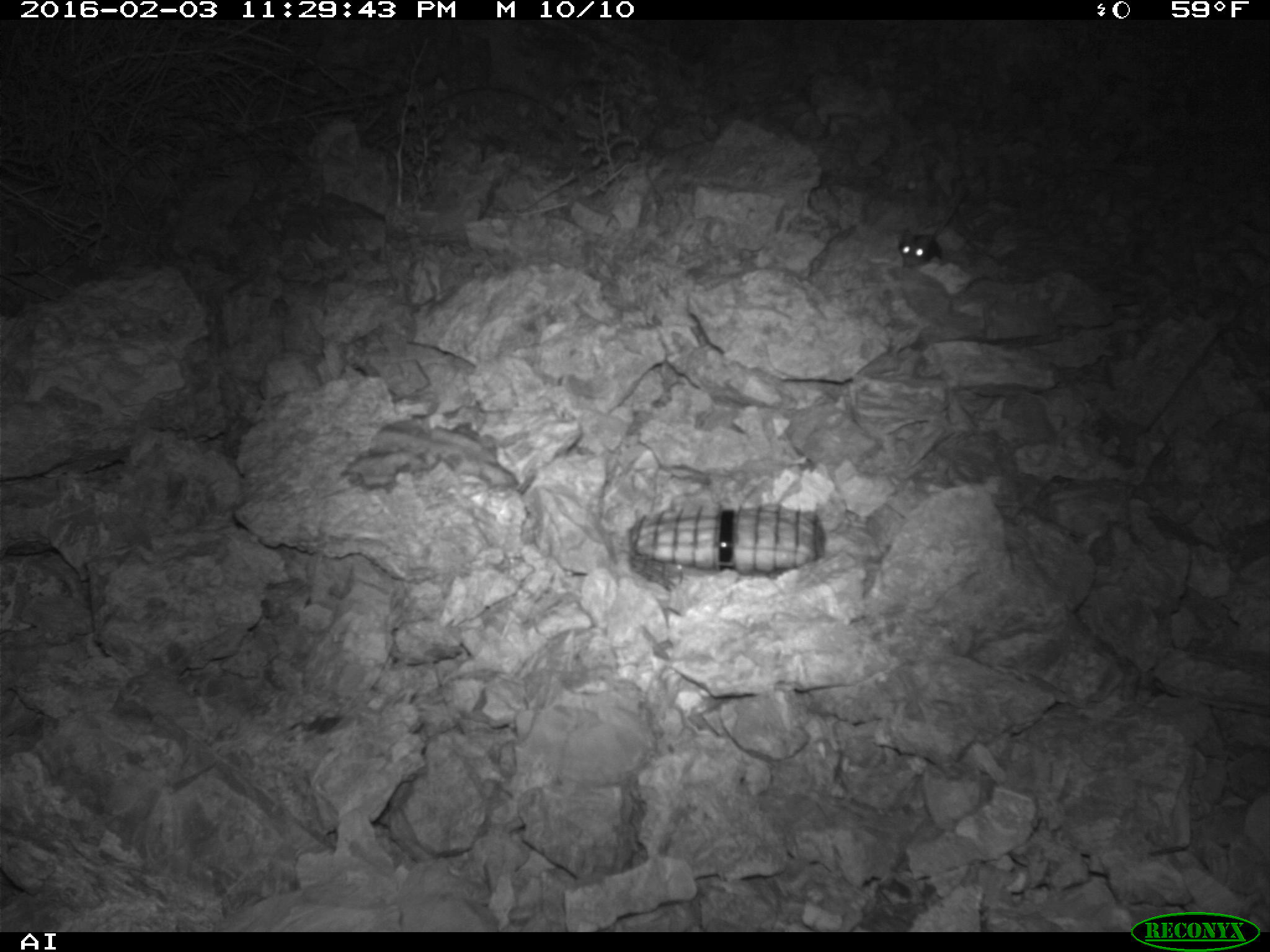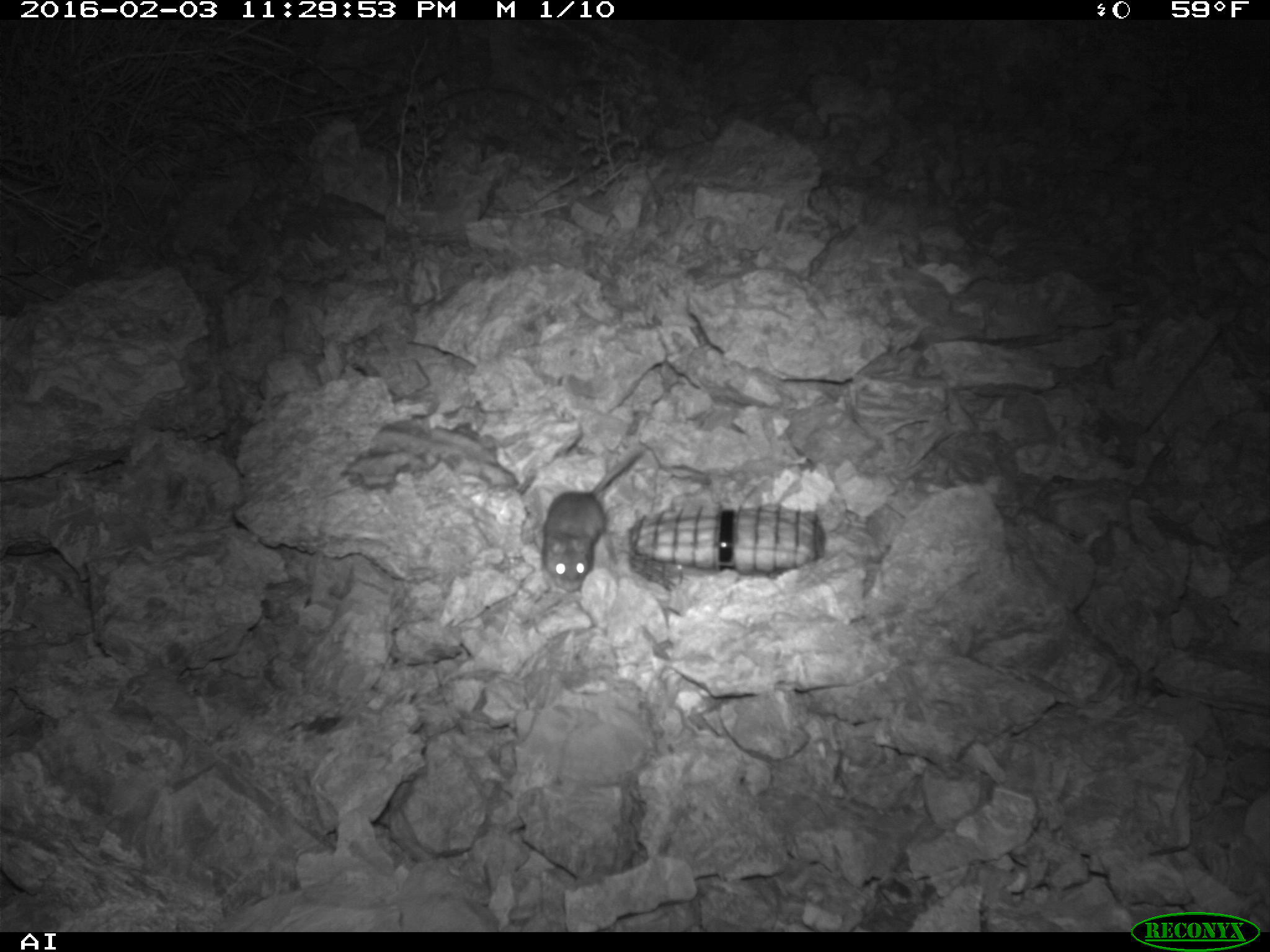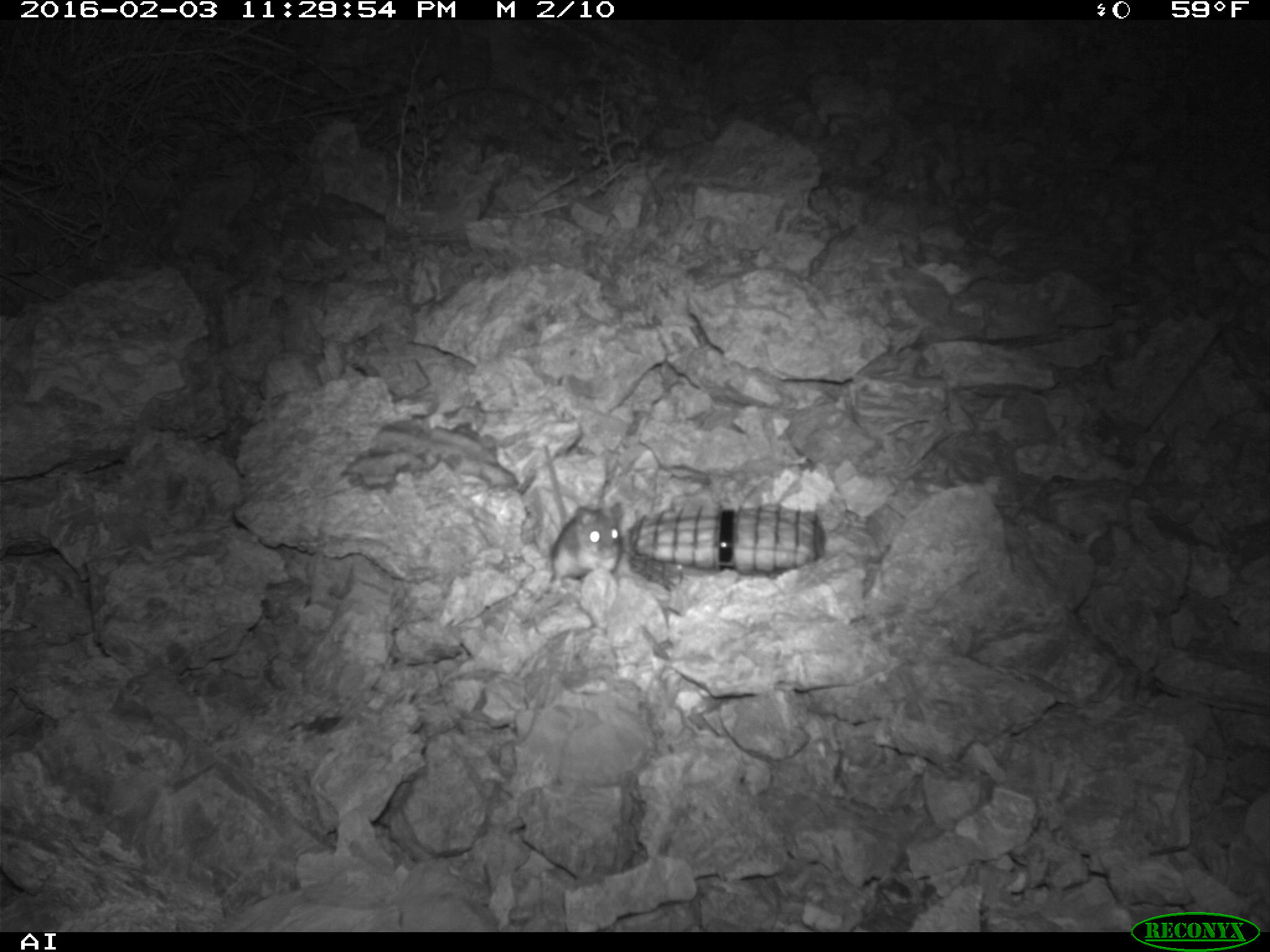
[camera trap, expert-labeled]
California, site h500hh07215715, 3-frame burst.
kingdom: Animalia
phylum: Chordata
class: Mammalia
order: Rodentia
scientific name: Rodentia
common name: rodent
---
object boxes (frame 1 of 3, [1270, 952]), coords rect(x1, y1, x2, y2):
rodent: rect(899, 203, 955, 268)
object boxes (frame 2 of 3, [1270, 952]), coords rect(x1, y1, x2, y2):
rodent: rect(539, 448, 642, 594)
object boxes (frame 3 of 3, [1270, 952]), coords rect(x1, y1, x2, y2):
rodent: rect(543, 443, 623, 586)